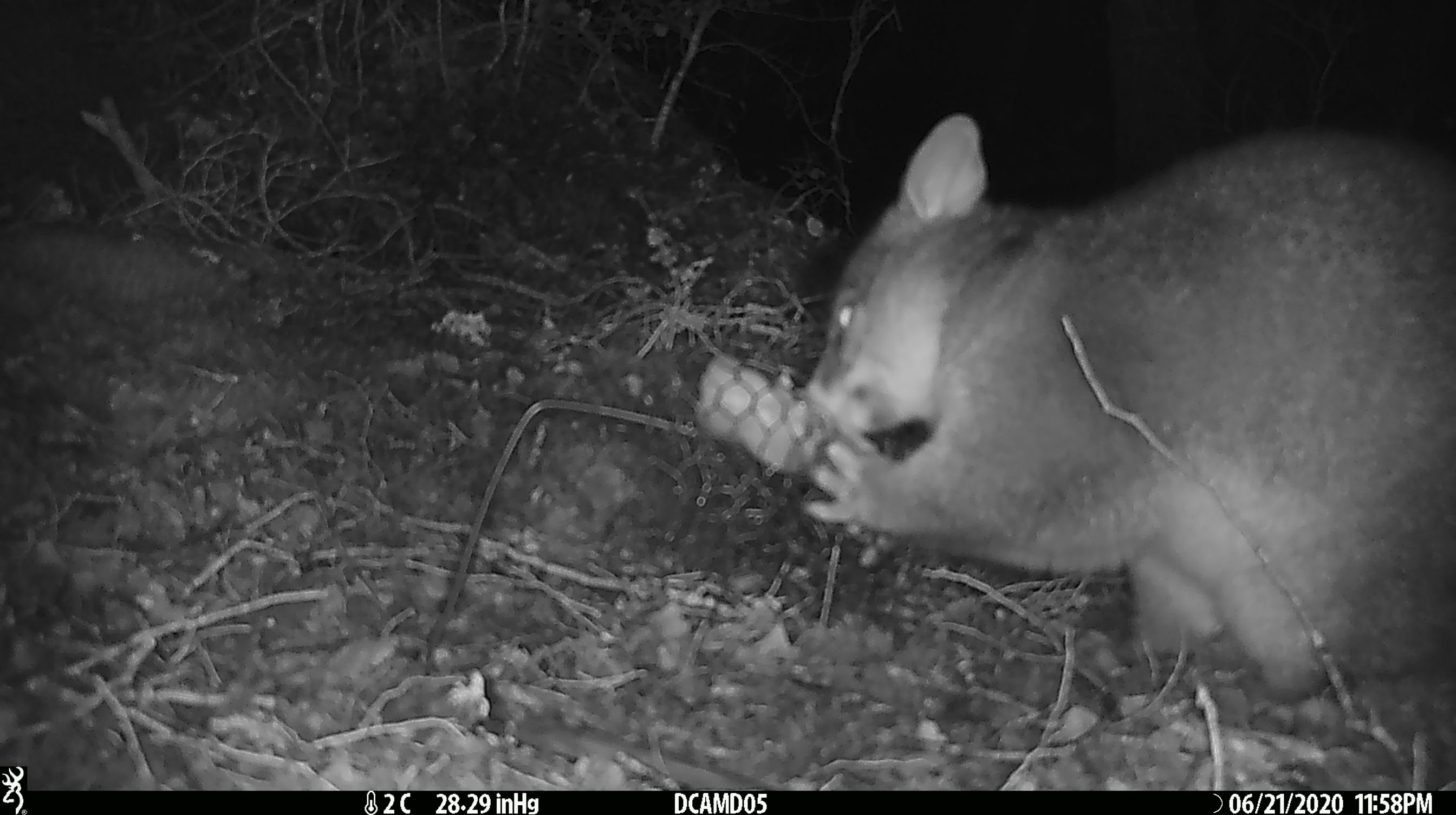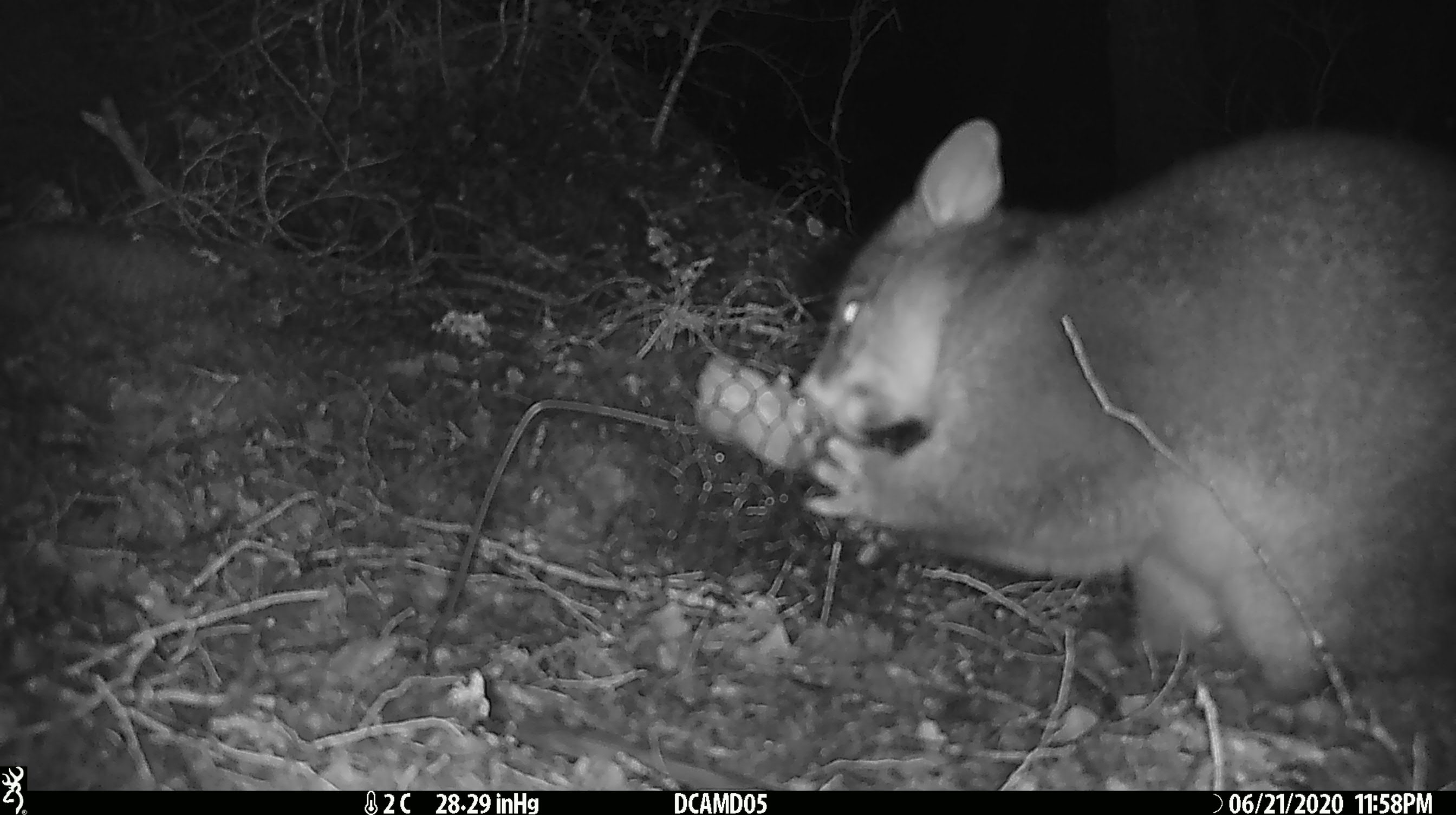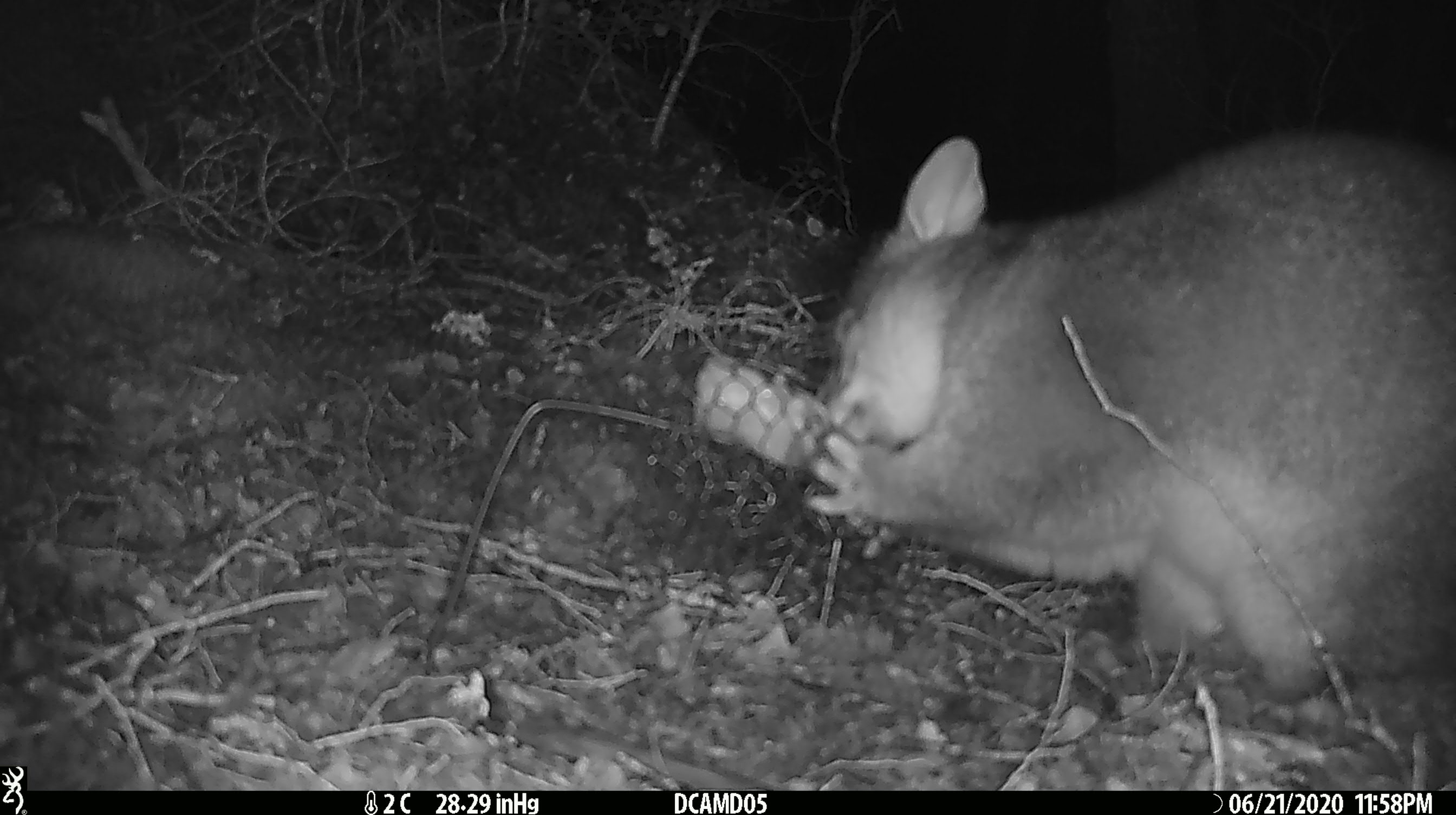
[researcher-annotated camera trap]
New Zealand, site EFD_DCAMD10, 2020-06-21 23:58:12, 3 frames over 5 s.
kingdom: Animalia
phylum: Chordata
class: Mammalia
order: Diprotodontia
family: Phalangeridae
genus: Trichosurus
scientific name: Trichosurus vulpecula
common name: common brushtail possum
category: possum